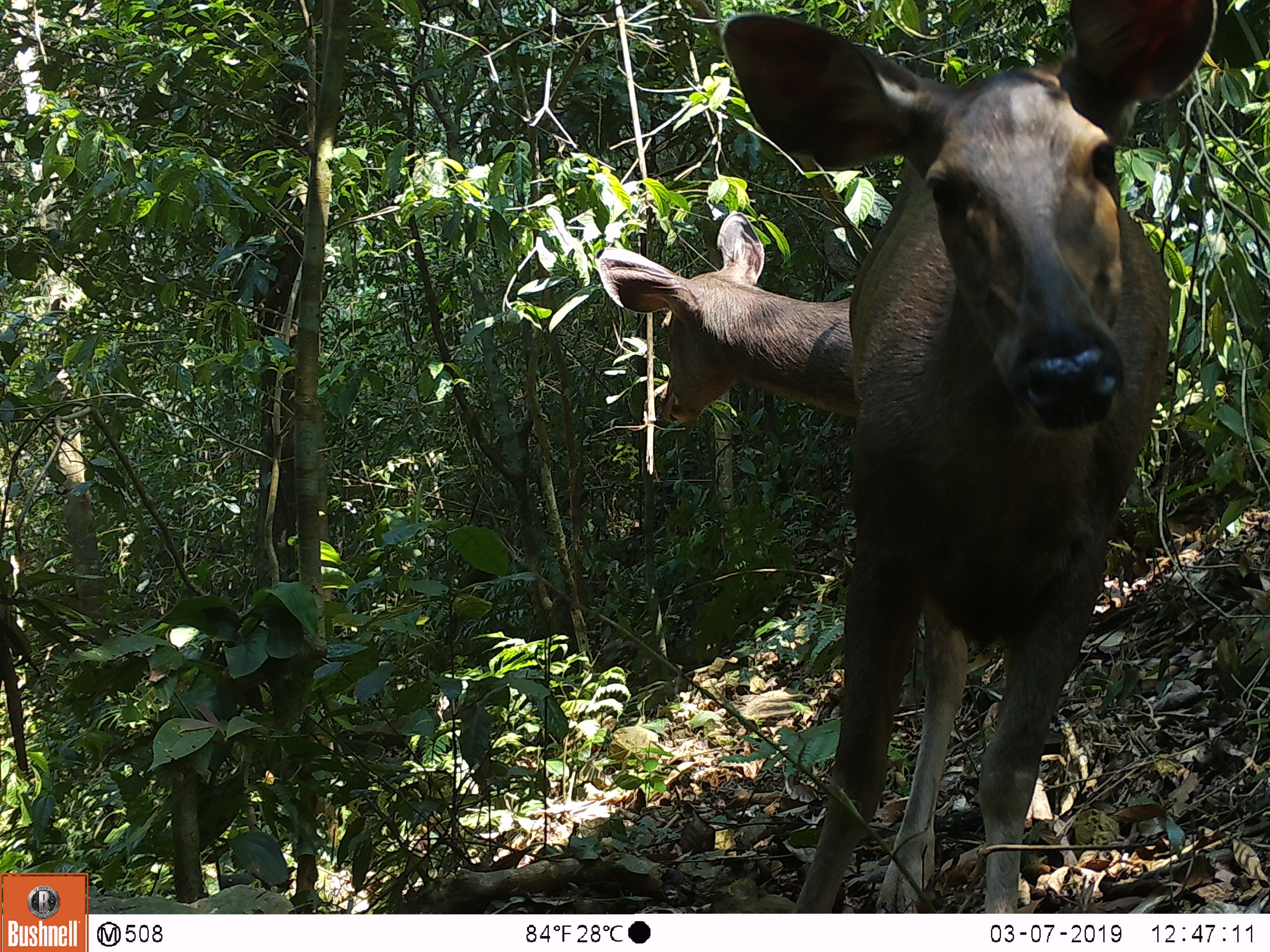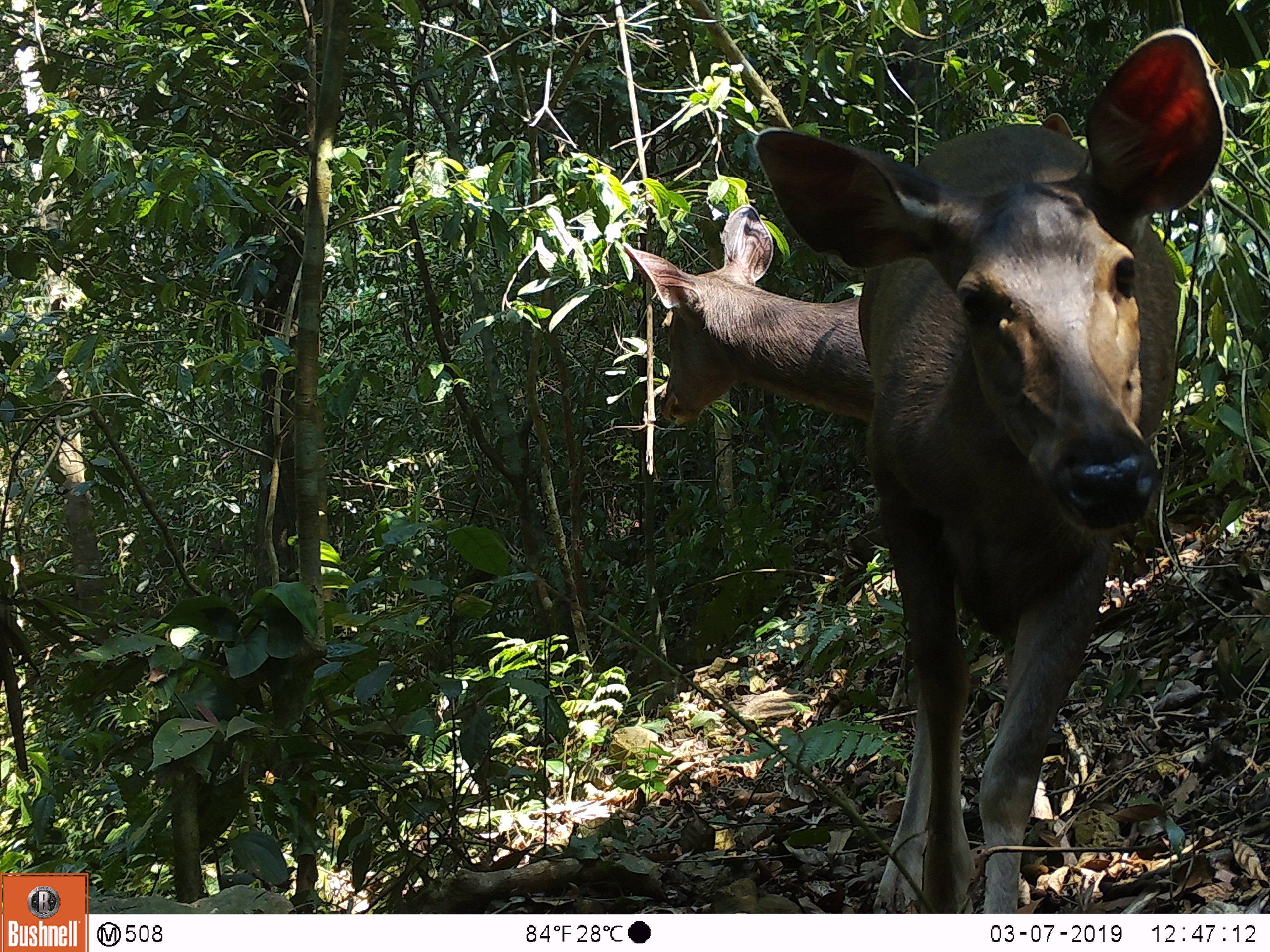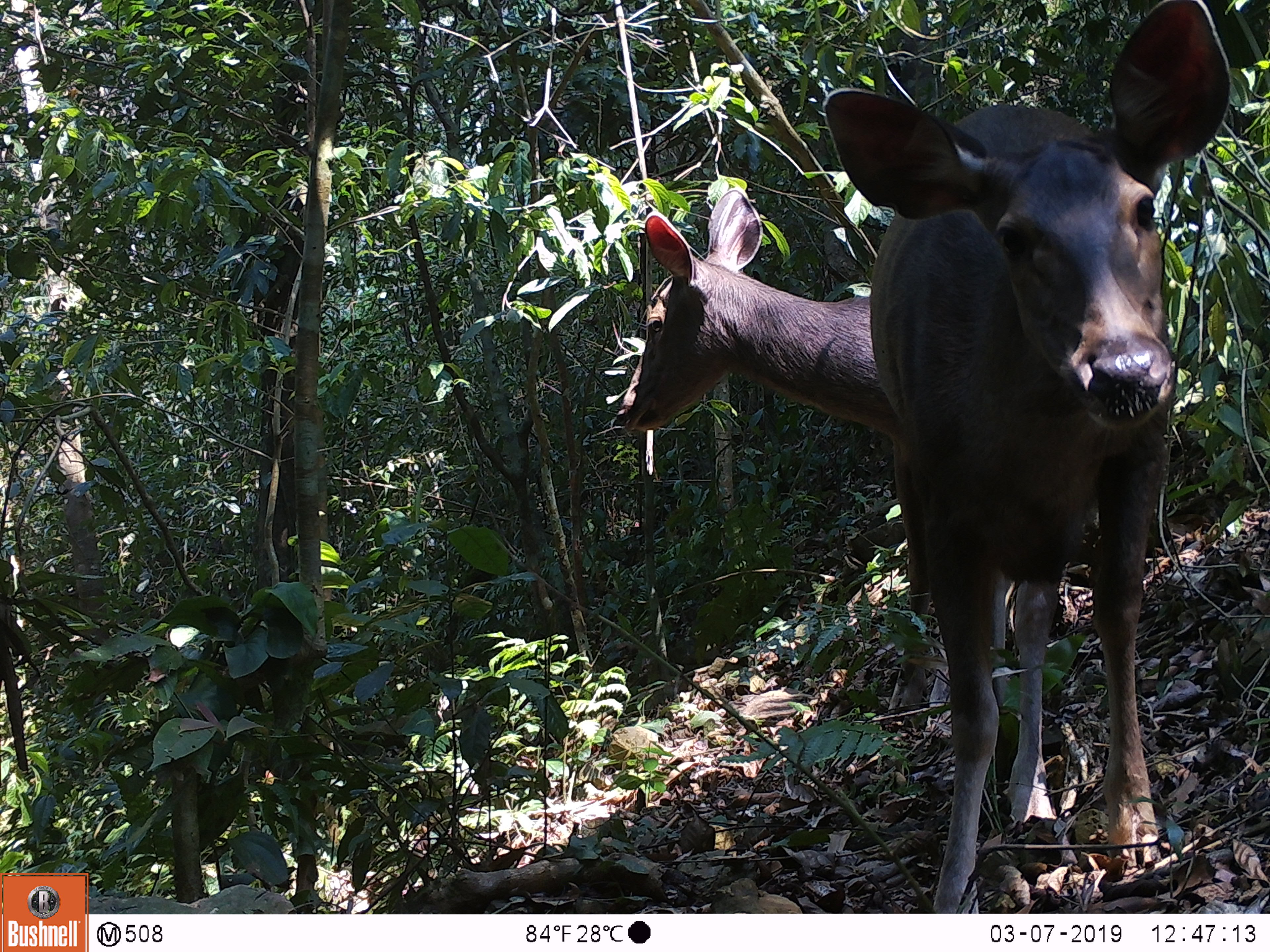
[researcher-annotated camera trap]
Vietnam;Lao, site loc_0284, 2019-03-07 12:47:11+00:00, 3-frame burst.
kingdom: Animalia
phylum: Chordata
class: Mammalia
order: Artiodactyla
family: Cervidae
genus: Rusa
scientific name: Rusa unicolor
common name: sambar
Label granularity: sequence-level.